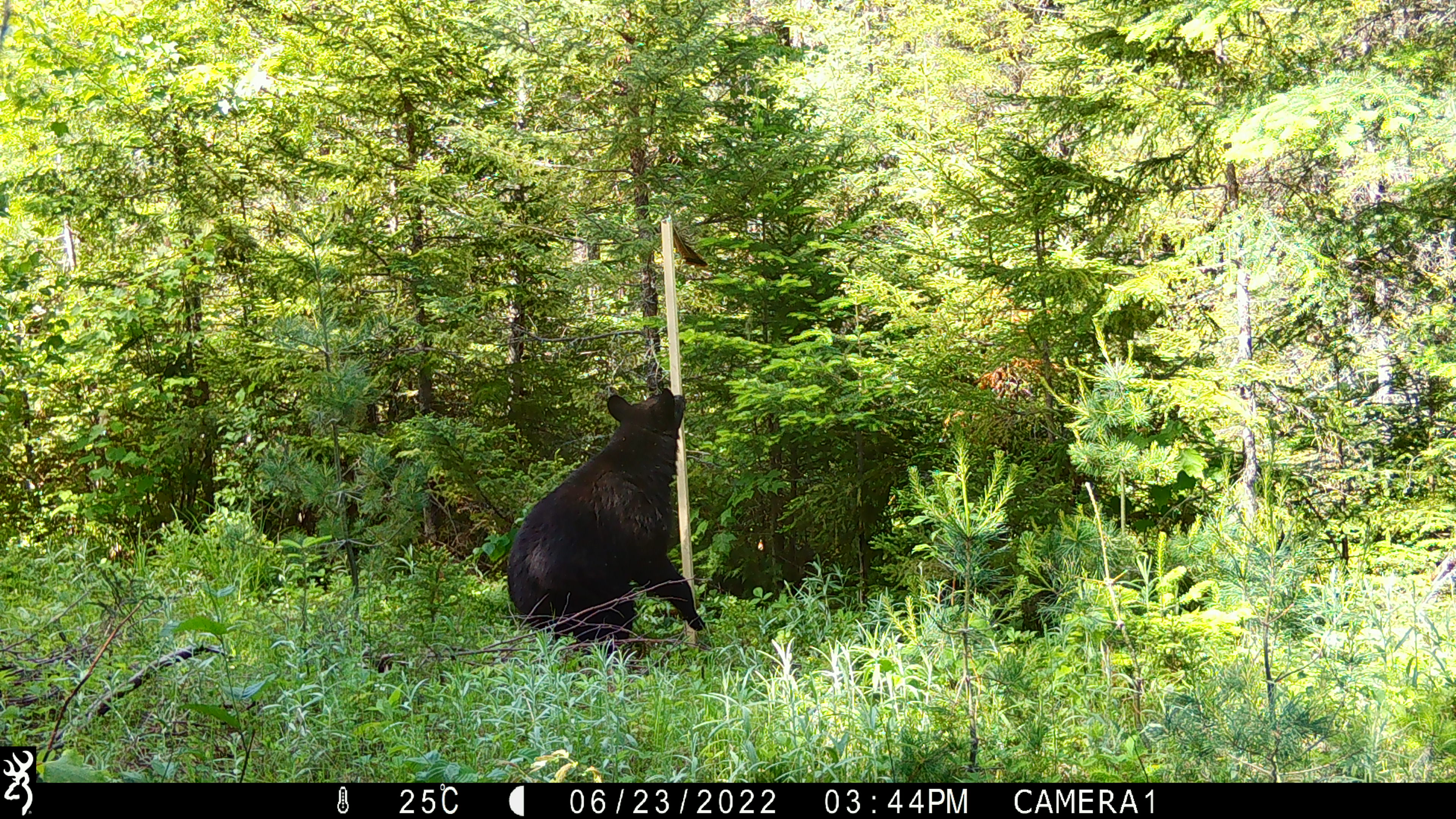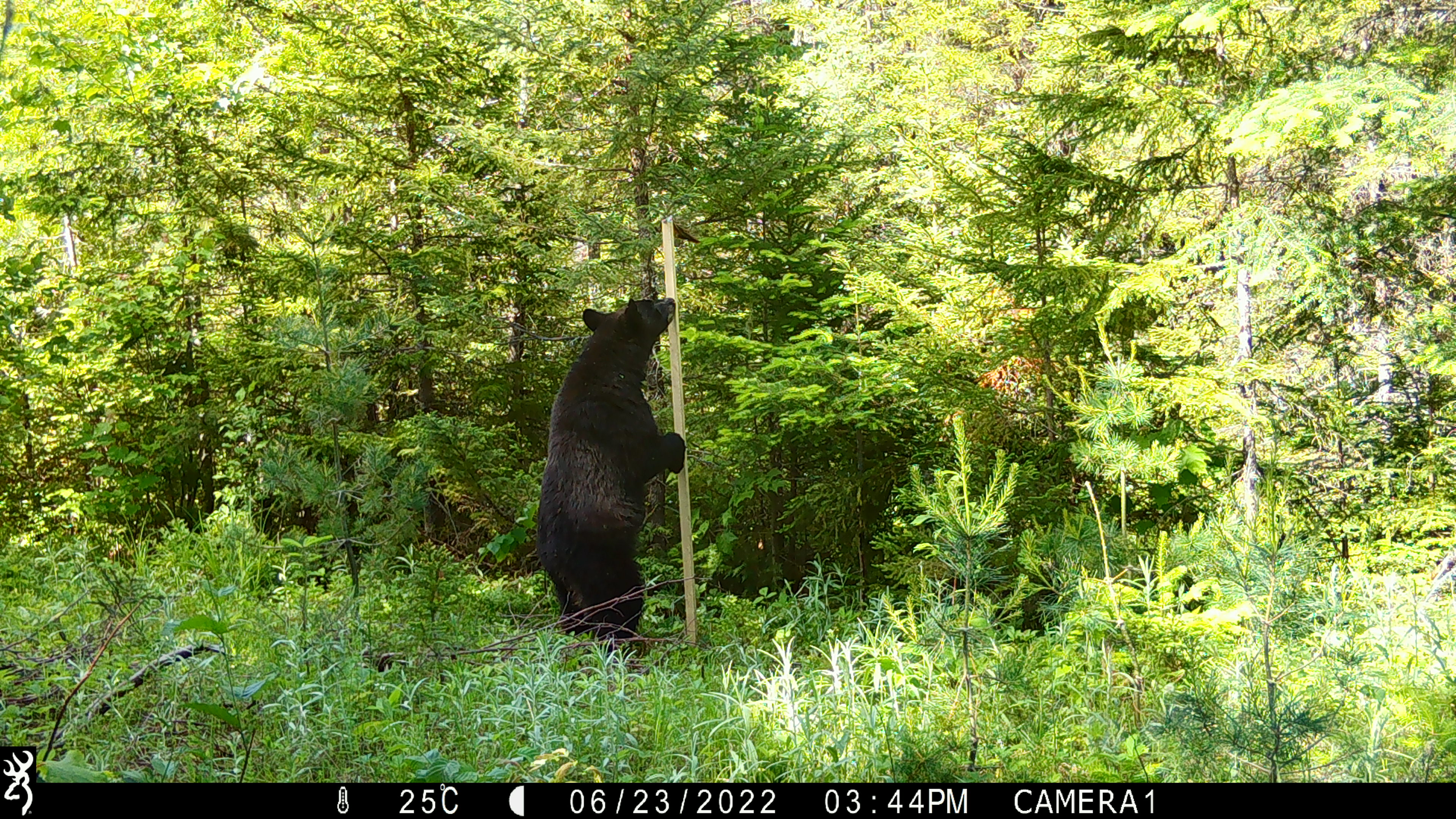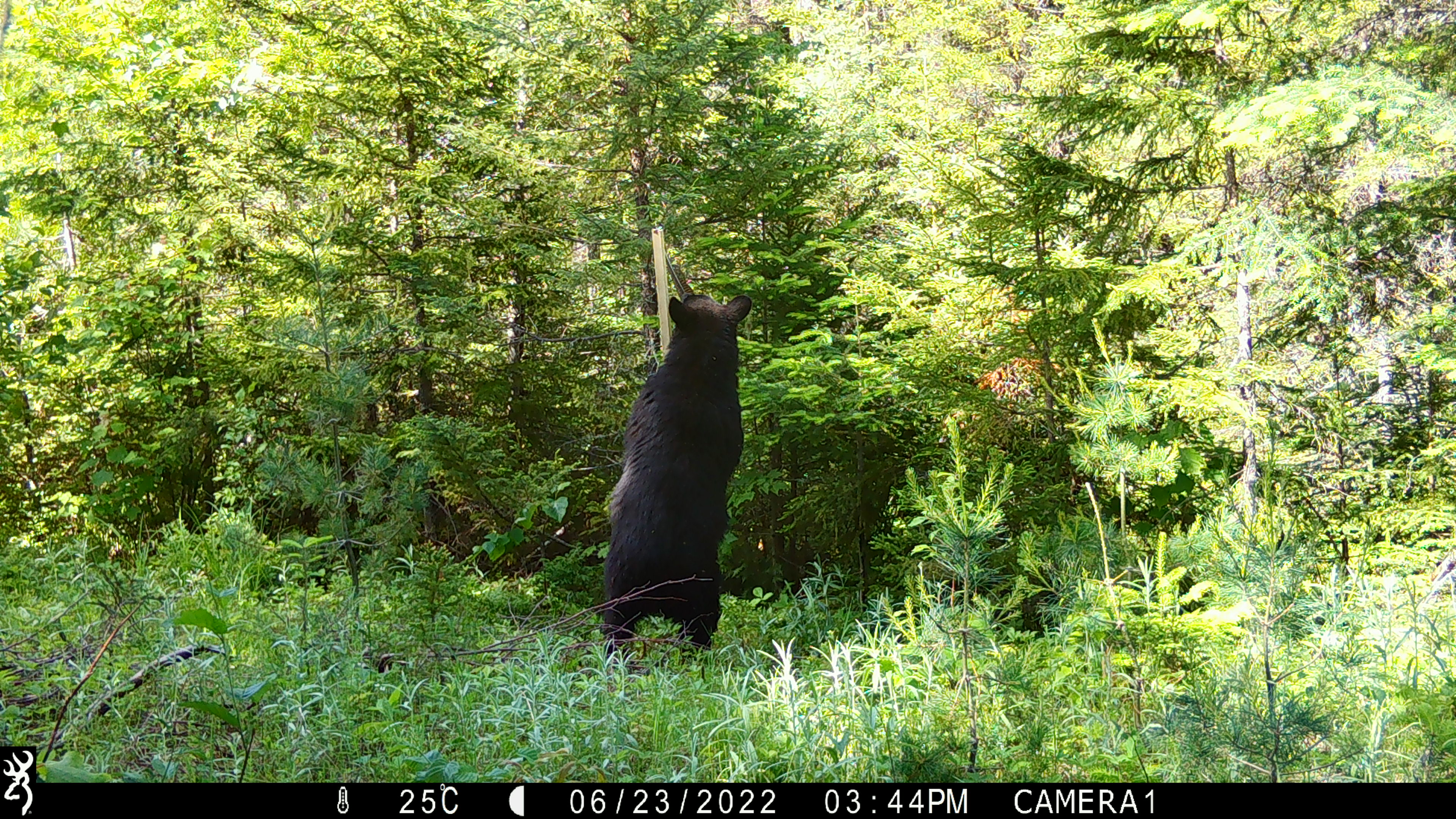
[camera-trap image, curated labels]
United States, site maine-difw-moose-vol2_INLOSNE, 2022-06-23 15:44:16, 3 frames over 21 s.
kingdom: Animalia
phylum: Chordata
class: Mammalia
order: Carnivora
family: Ursidae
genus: Ursus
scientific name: Ursus americanus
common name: black bear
Black bear (Ursus americanus).